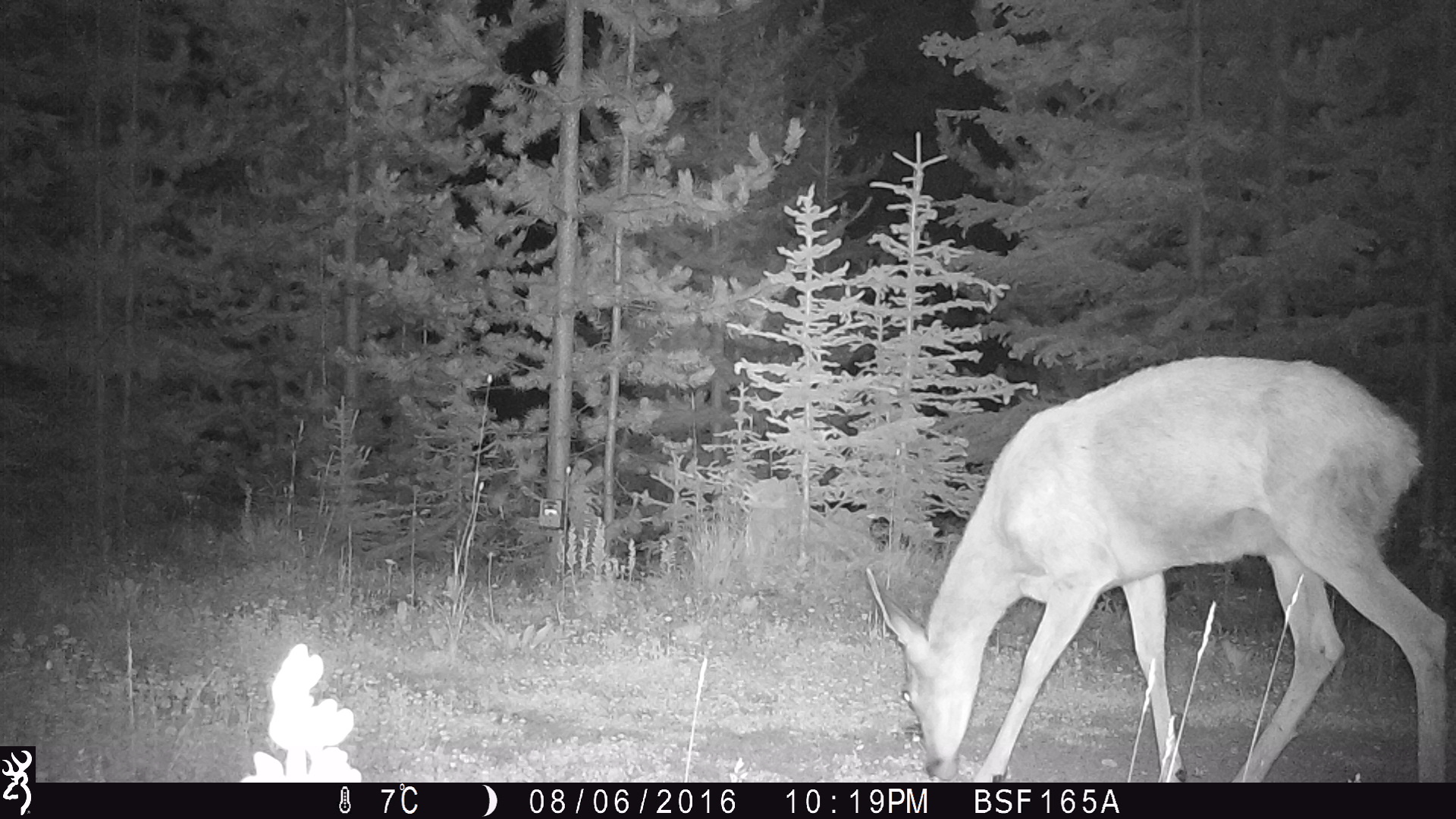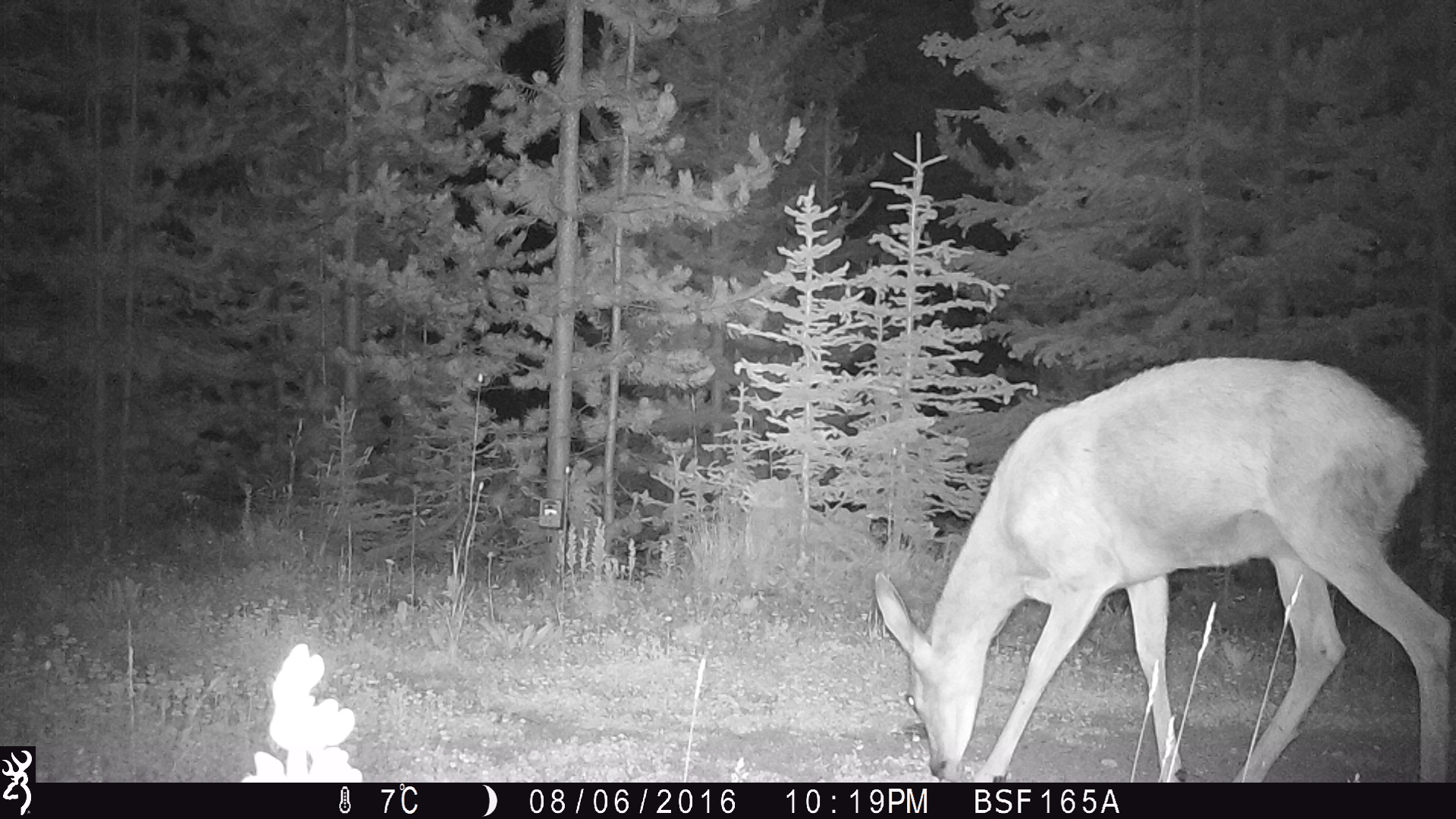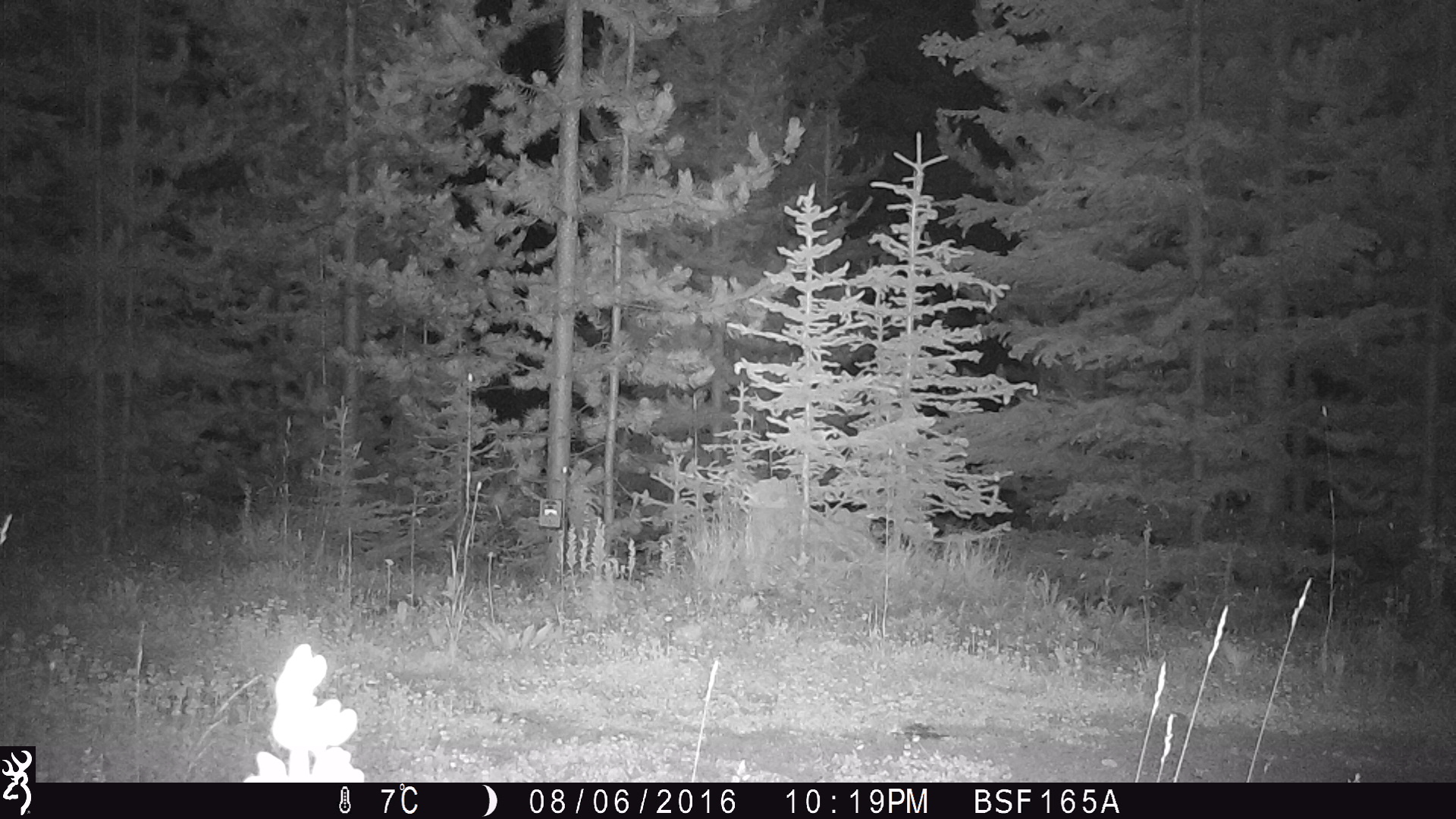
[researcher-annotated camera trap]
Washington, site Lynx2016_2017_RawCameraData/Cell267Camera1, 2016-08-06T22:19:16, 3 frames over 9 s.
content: unidentified animal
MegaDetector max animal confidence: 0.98